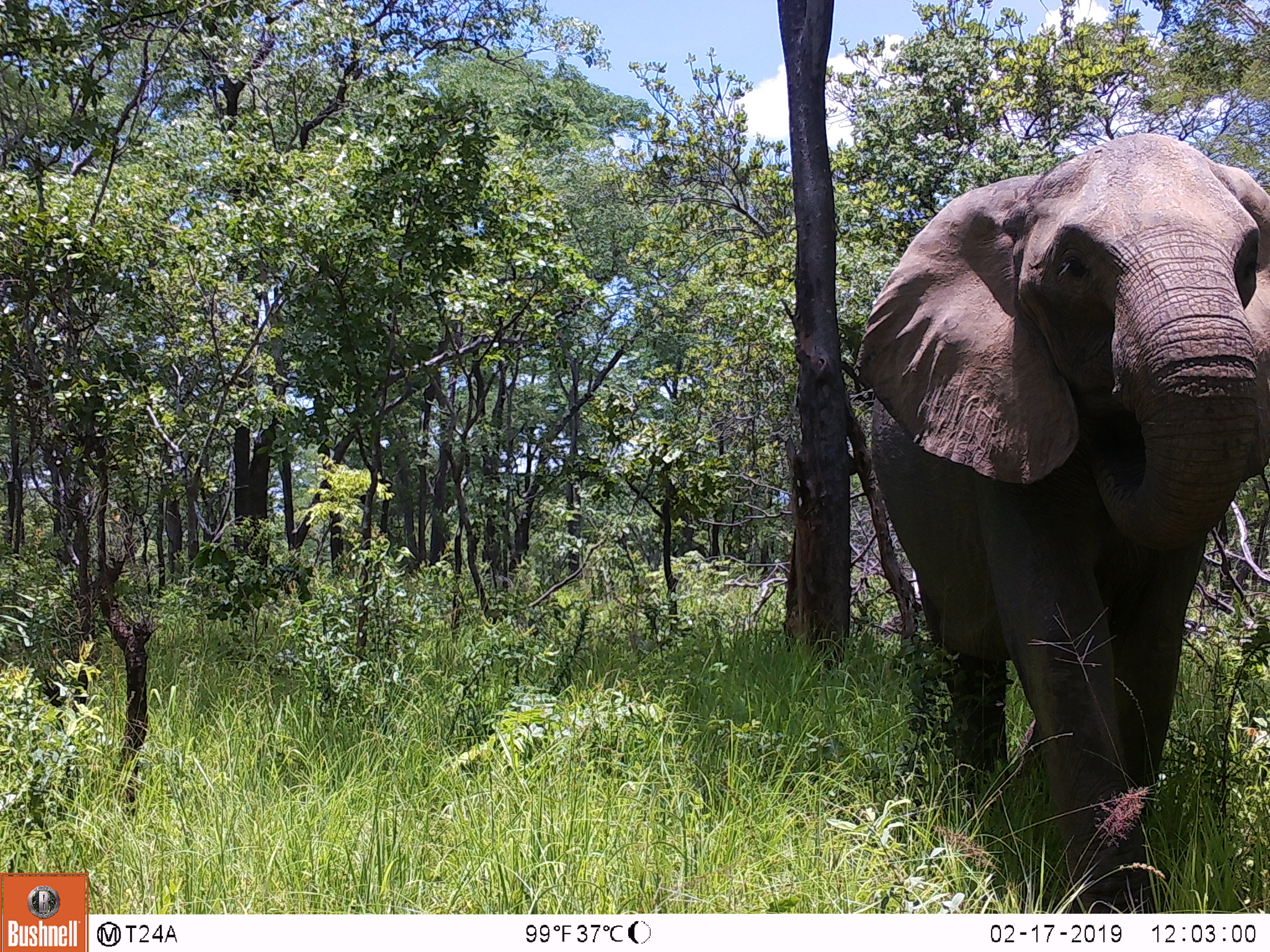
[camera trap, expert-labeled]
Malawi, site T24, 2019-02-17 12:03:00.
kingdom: Animalia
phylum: Chordata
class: Mammalia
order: Proboscidea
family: Elephantidae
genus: Loxodonta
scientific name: Loxodonta africana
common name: african savanna elephant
African savanna elephant (Loxodonta africana), count 1.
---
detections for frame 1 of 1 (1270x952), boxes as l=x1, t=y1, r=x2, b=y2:
african savanna elephant: l=838, t=125, r=1265, b=908